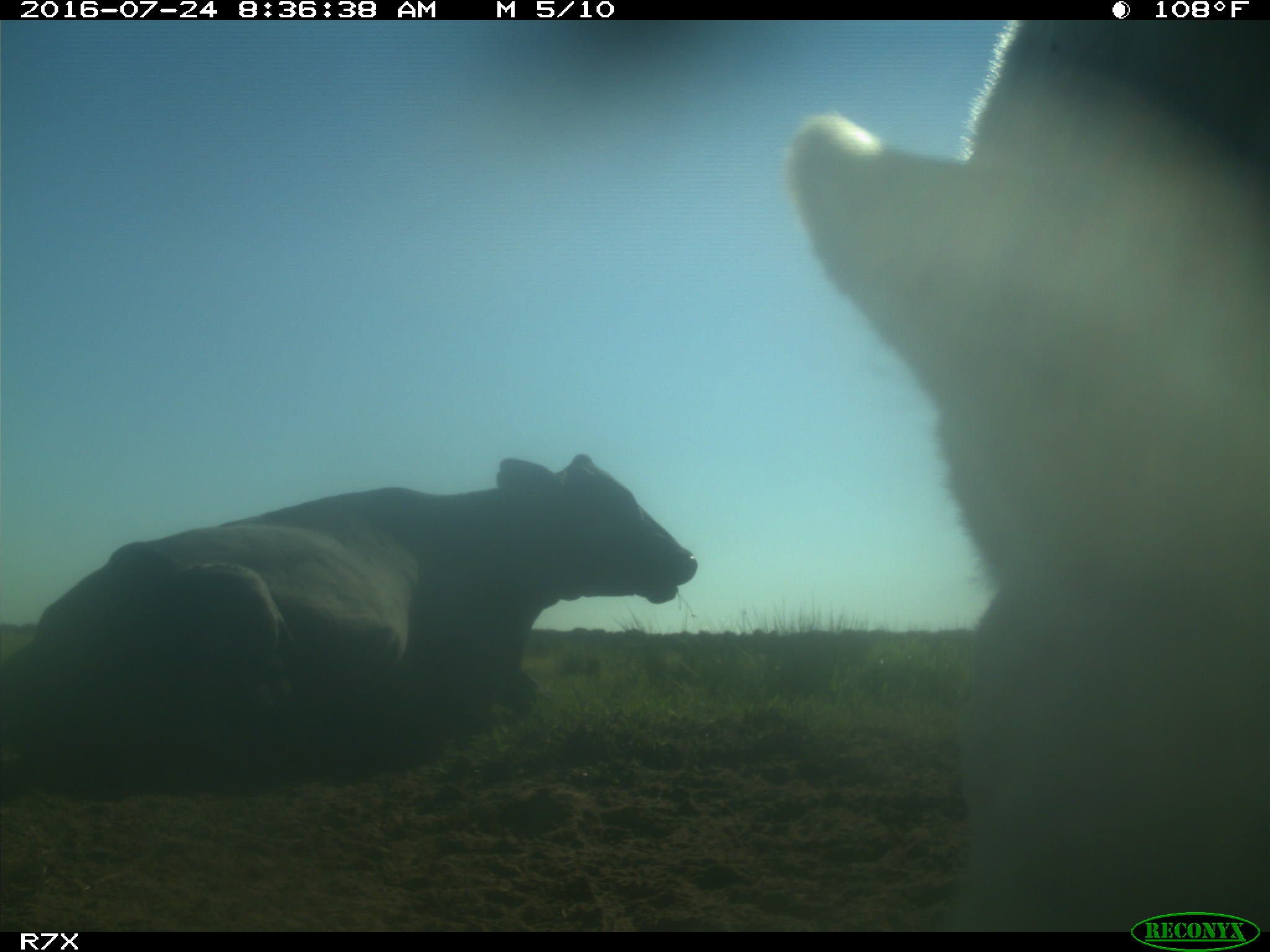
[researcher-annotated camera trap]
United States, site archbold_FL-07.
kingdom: Animalia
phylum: Chordata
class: Mammalia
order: Artiodactyla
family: Bovidae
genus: Bos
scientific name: Bos taurus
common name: domestic cow